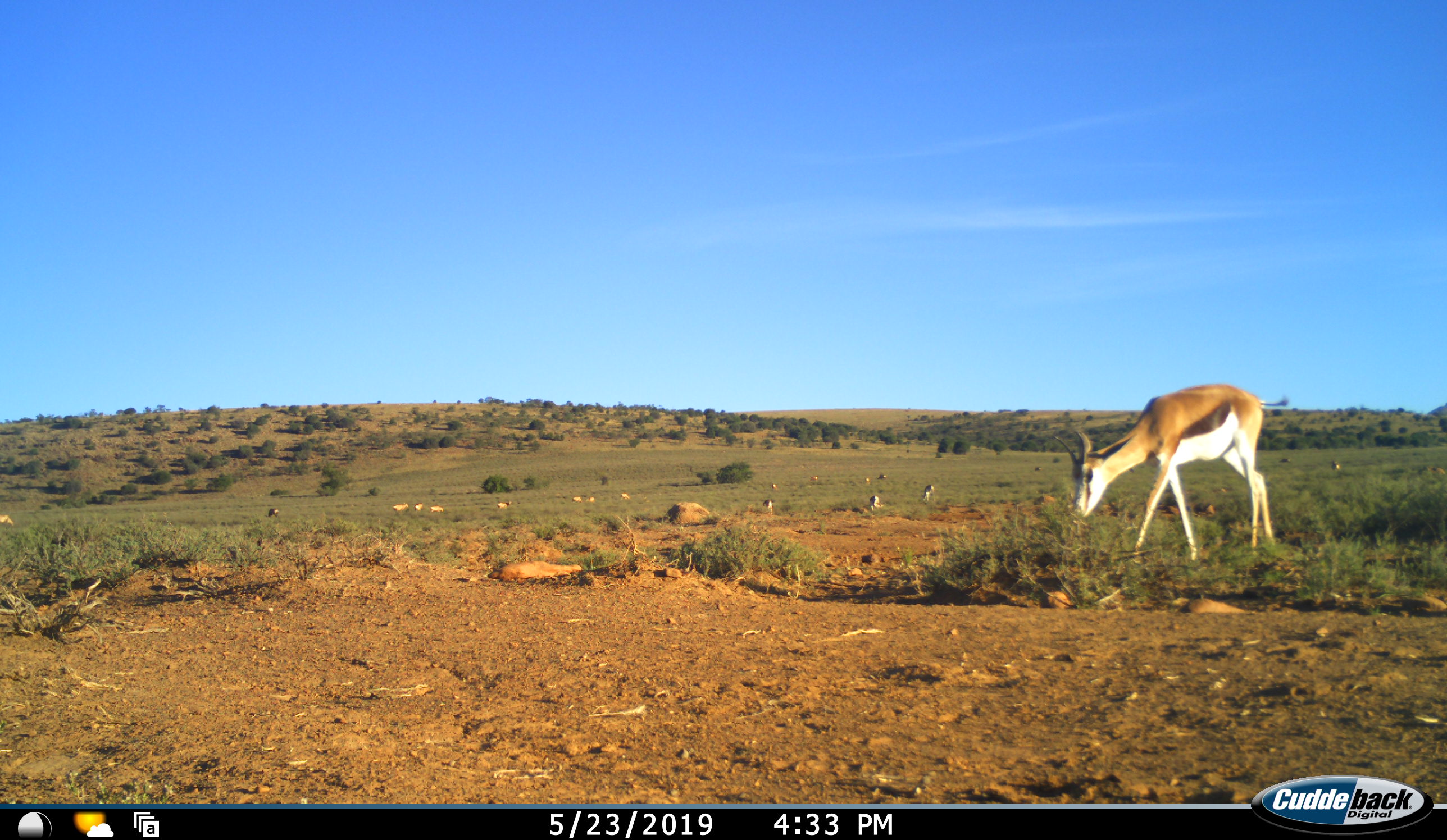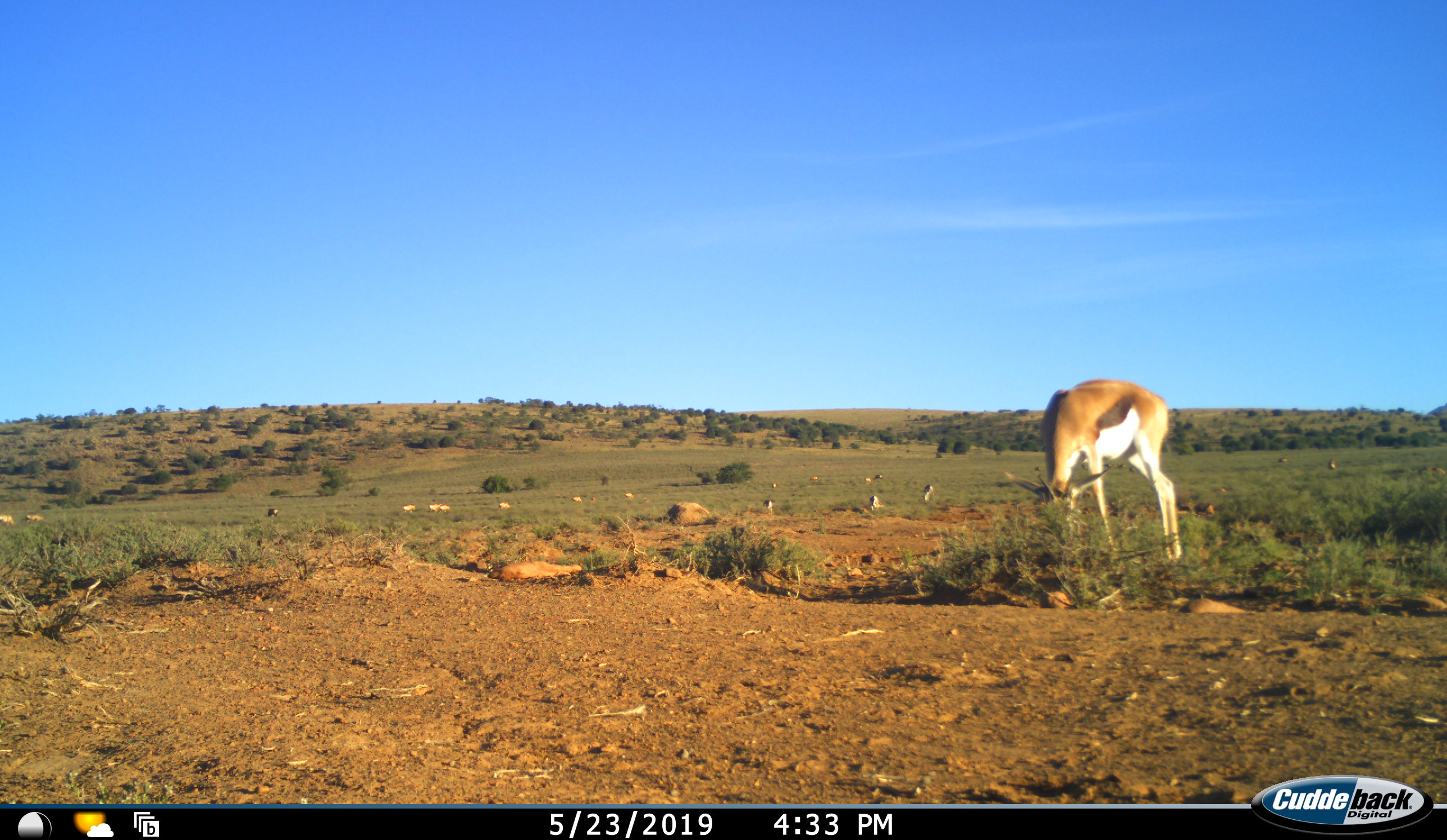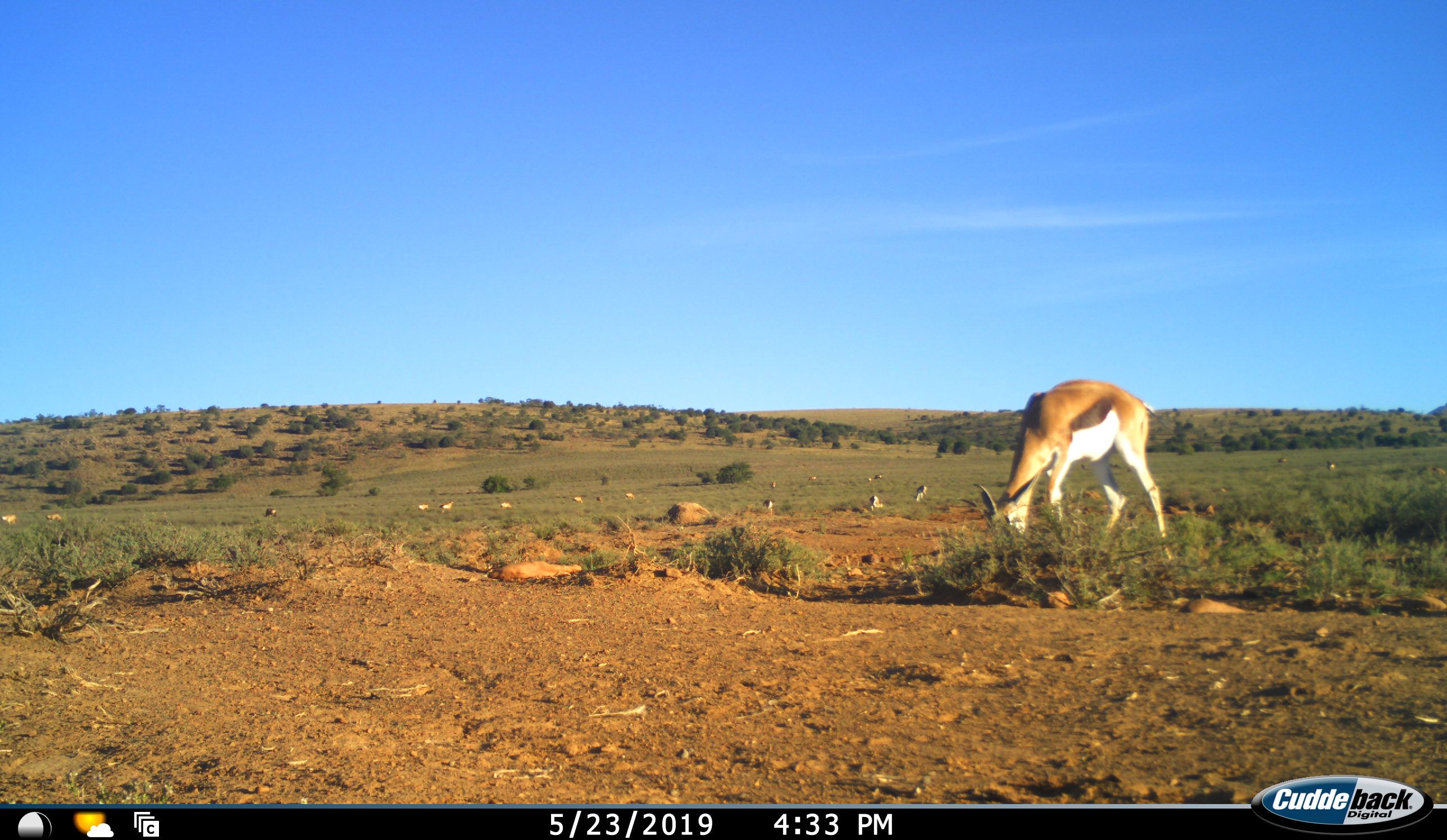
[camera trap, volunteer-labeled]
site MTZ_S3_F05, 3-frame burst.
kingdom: Animalia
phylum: Chordata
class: Mammalia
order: Artiodactyla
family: Bovidae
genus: Antidorcas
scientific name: Antidorcas marsupialis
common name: springbok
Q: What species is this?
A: Springbok (Antidorcas marsupialis).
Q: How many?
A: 11-50.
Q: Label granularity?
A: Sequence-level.